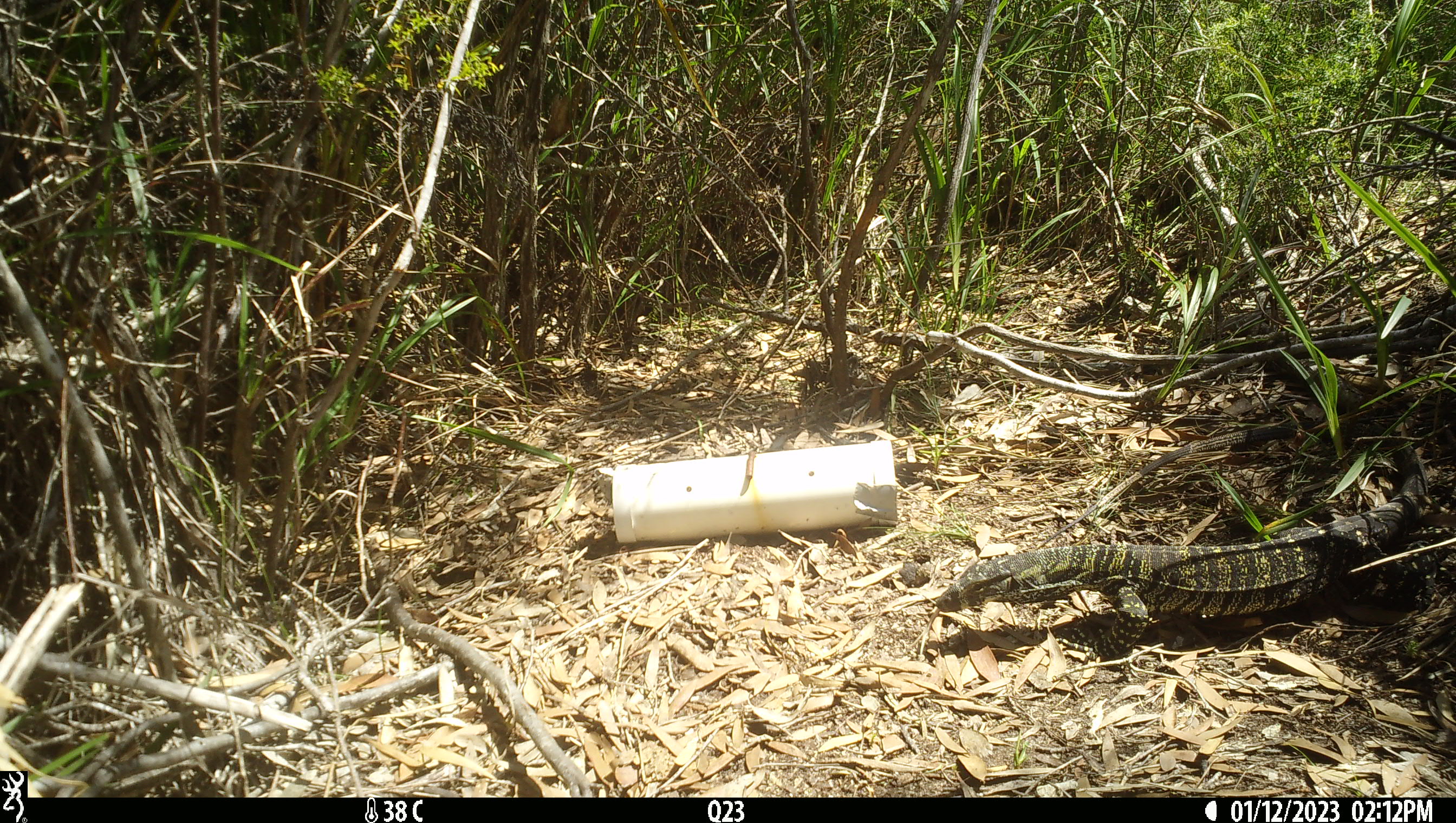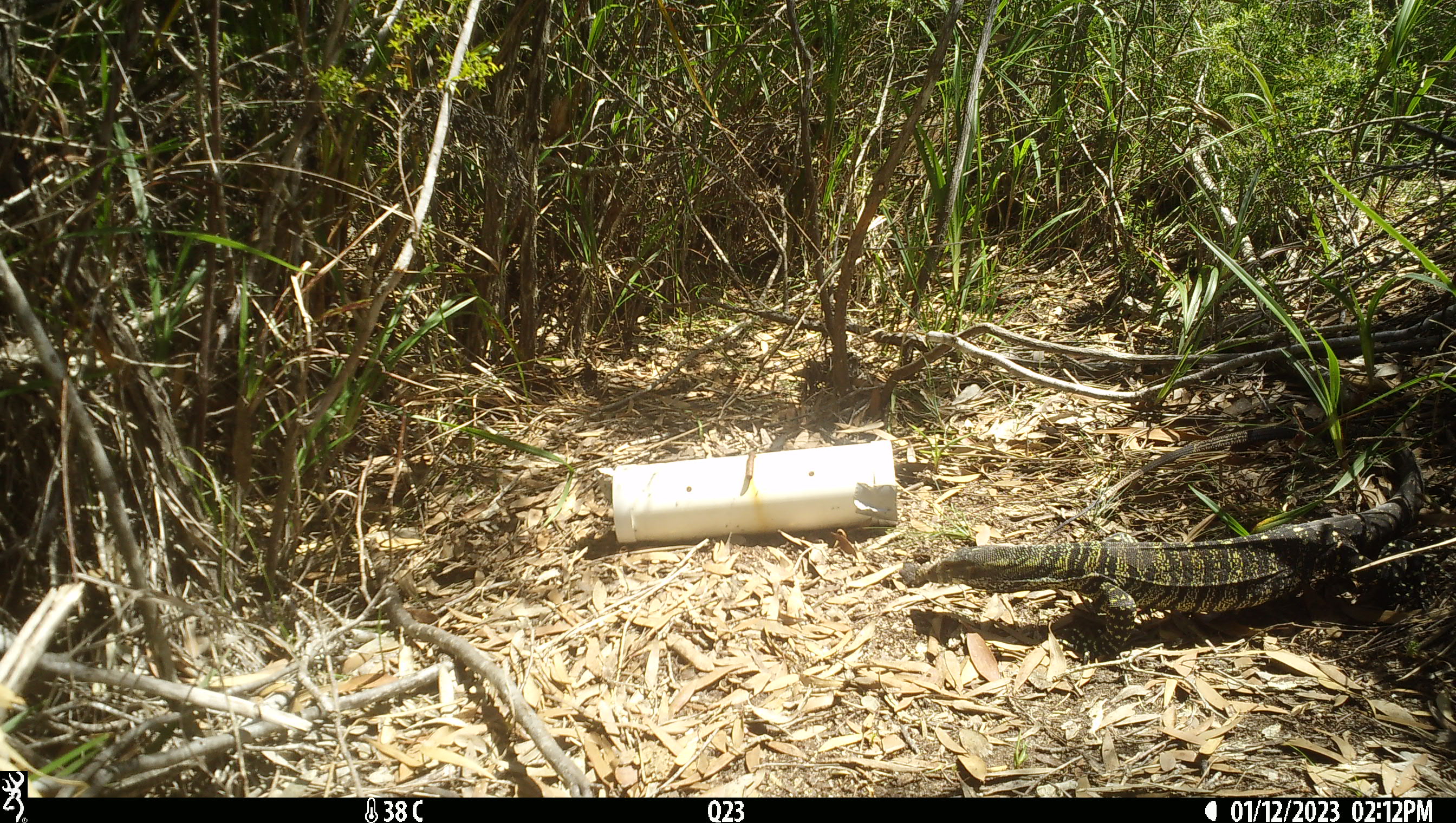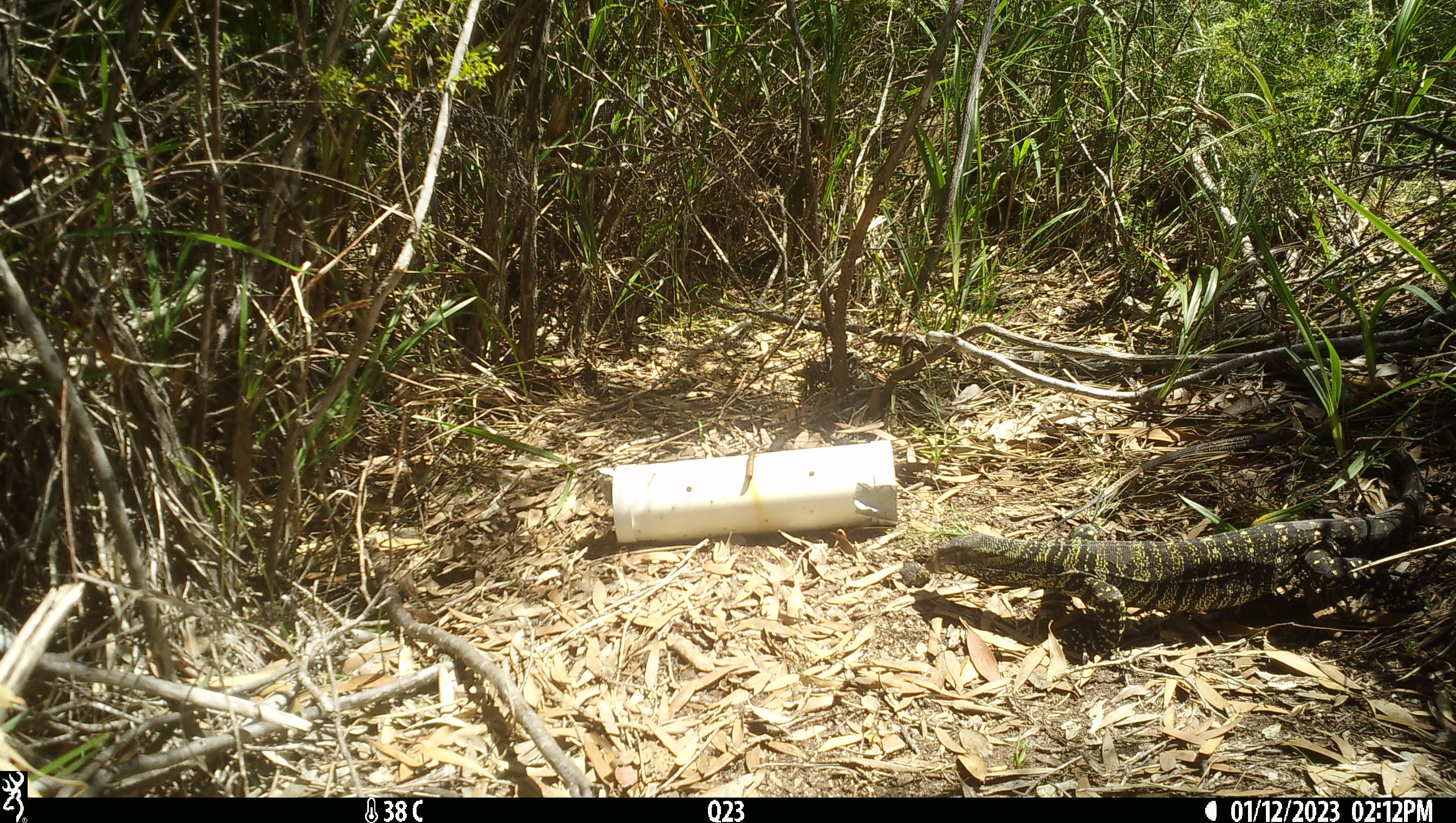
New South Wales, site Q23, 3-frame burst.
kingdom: Animalia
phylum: Chordata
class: Reptilia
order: Squamata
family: Varanidae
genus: Varanus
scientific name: Varanus varius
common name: lace monitor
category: goanna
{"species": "goanna (lace monitor) (Varanus varius)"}